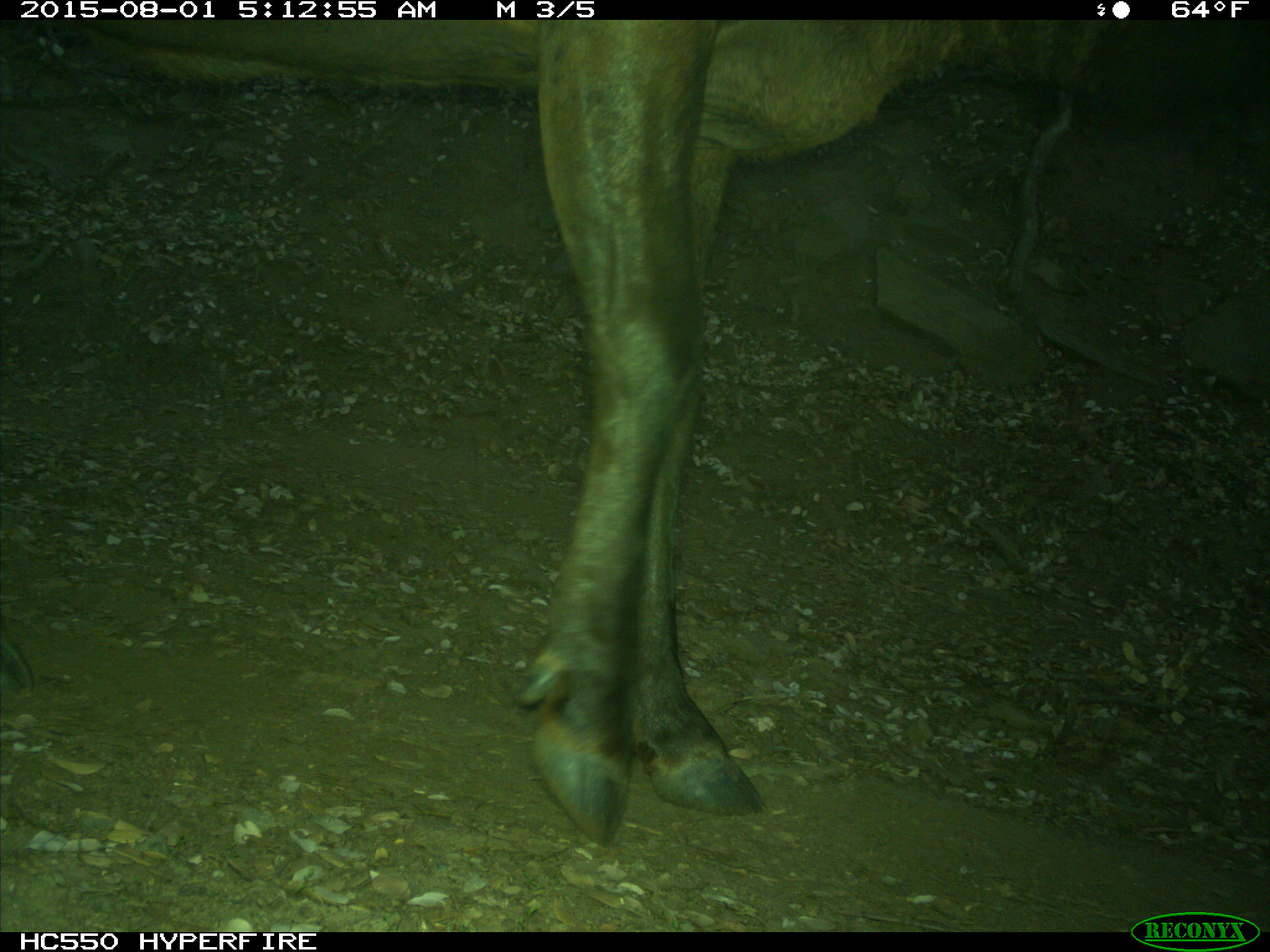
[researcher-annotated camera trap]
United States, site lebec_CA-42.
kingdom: Animalia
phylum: Chordata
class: Mammalia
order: Artiodactyla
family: Cervidae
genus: Cervus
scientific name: Cervus canadensis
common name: elk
Cervus canadensis (elk).